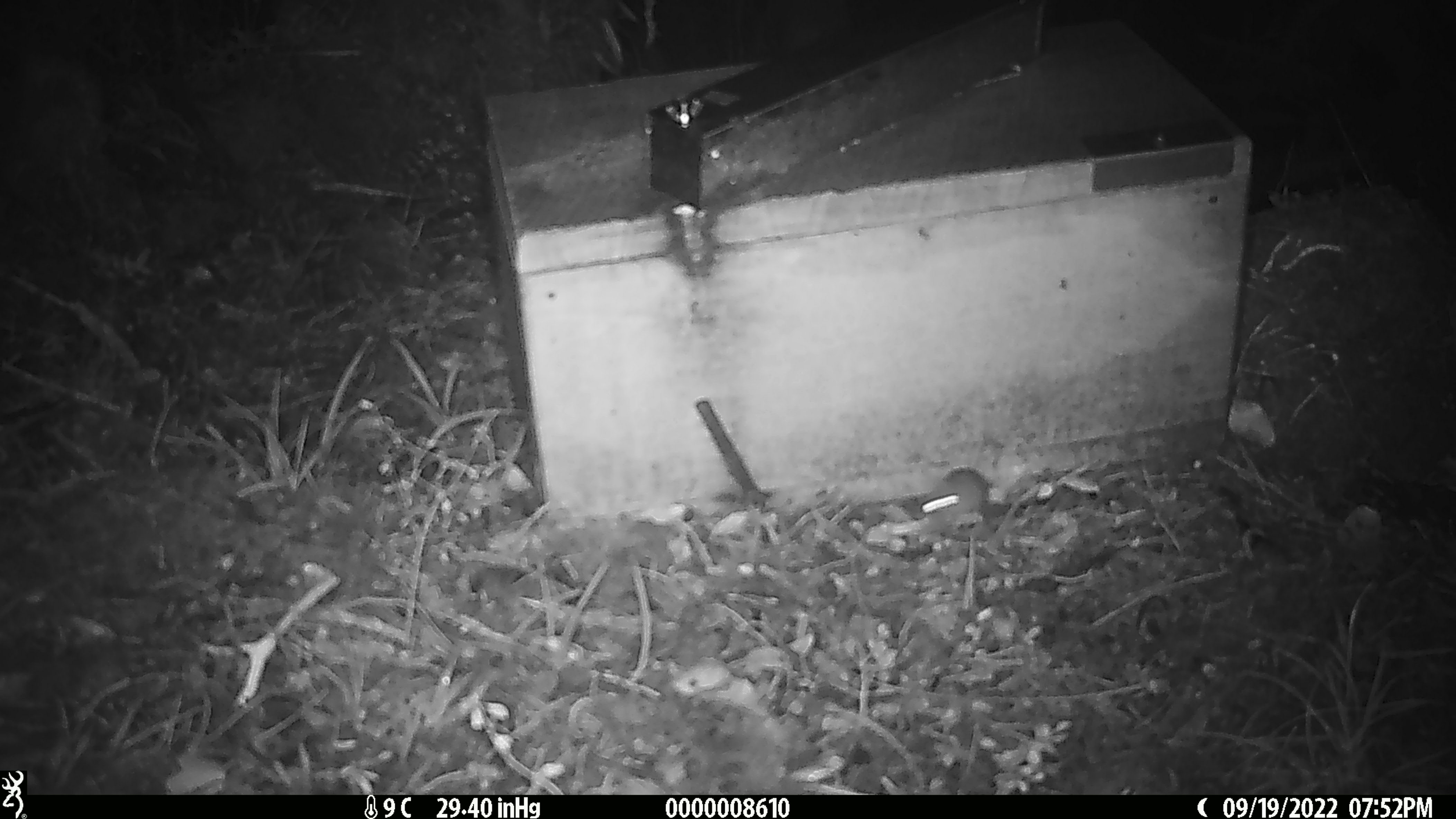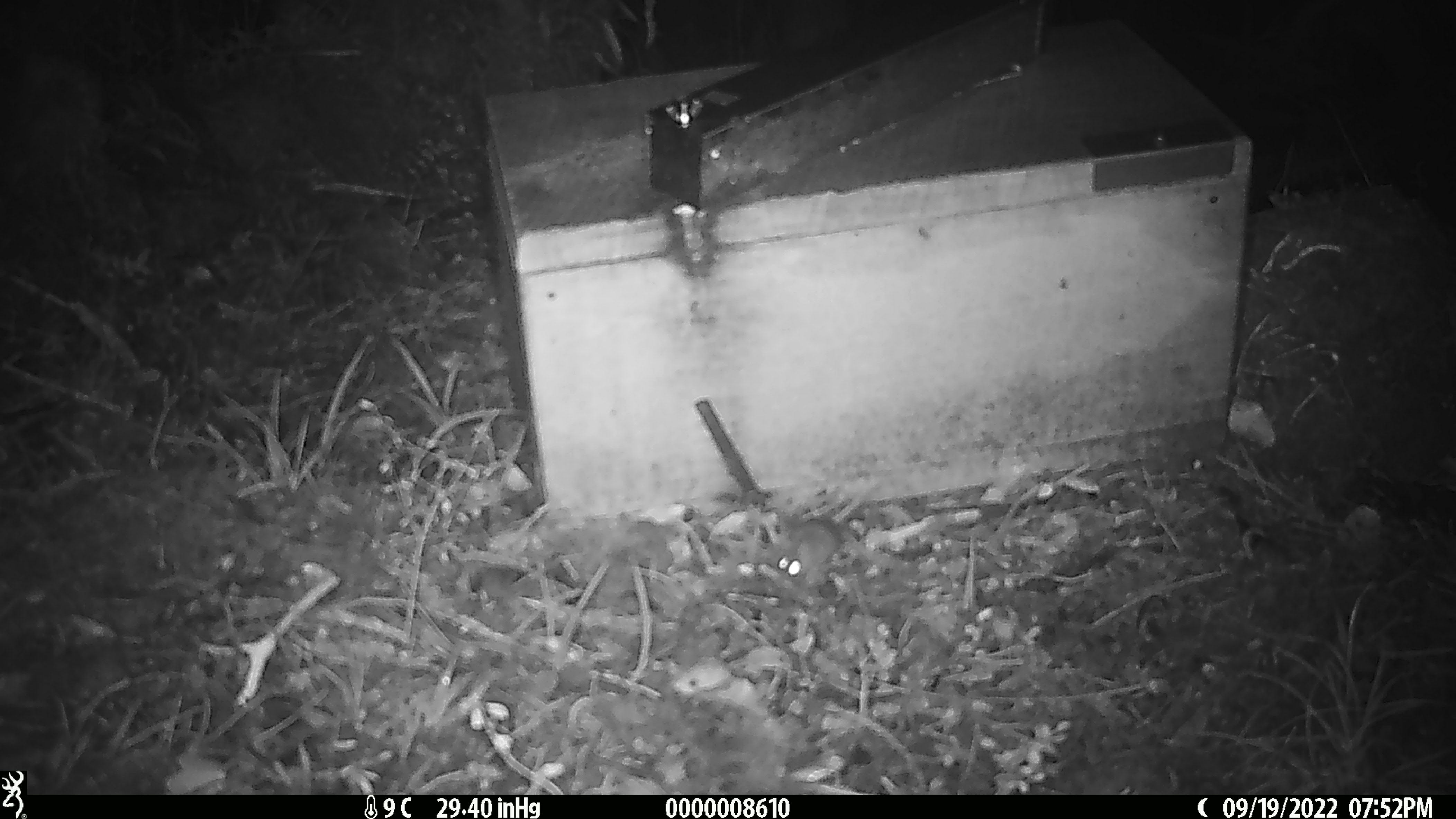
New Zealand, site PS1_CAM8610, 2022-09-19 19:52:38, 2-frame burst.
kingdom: Animalia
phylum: Chordata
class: Mammalia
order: Rodentia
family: Muridae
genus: Mus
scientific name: Mus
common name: mouse